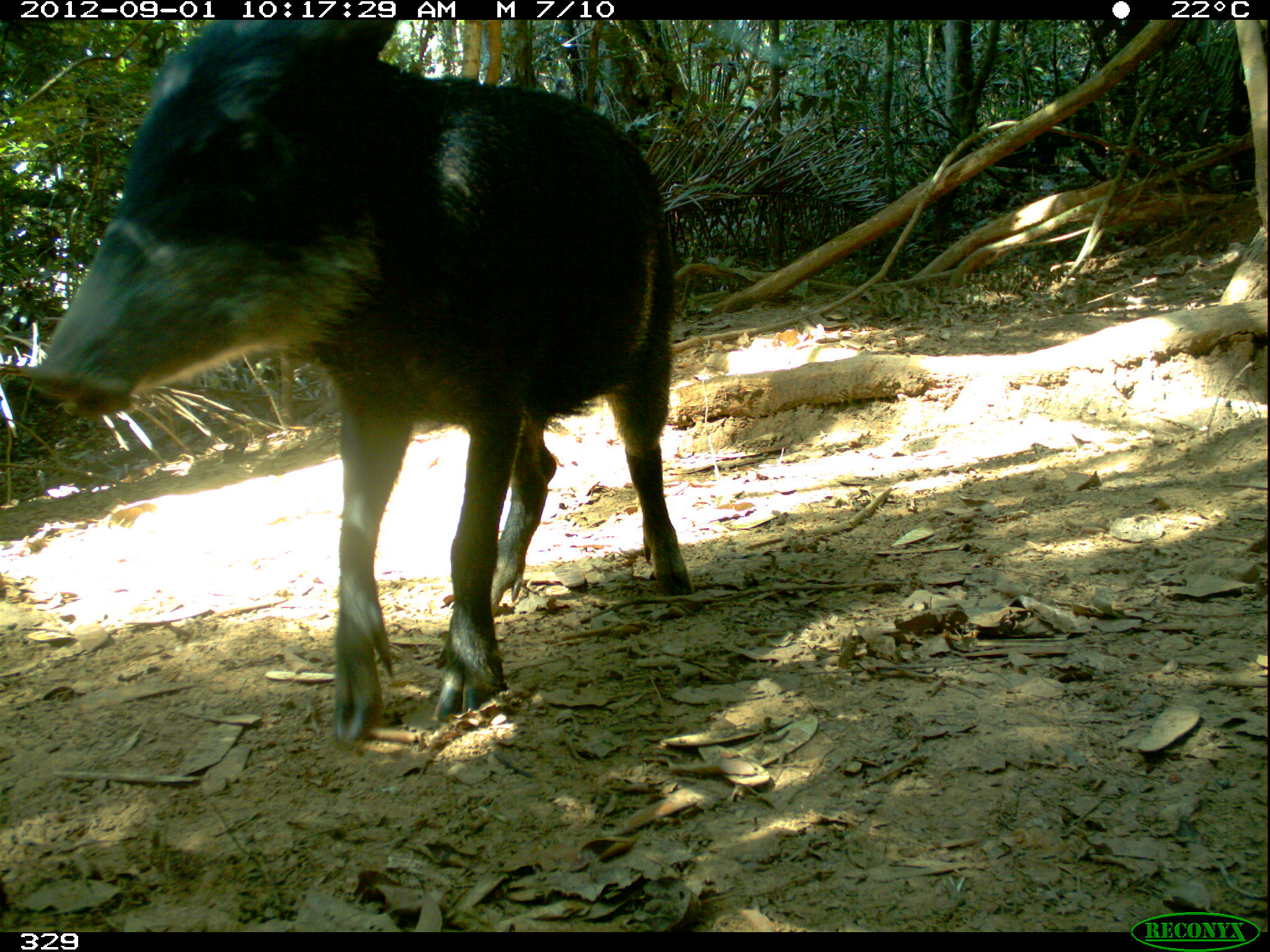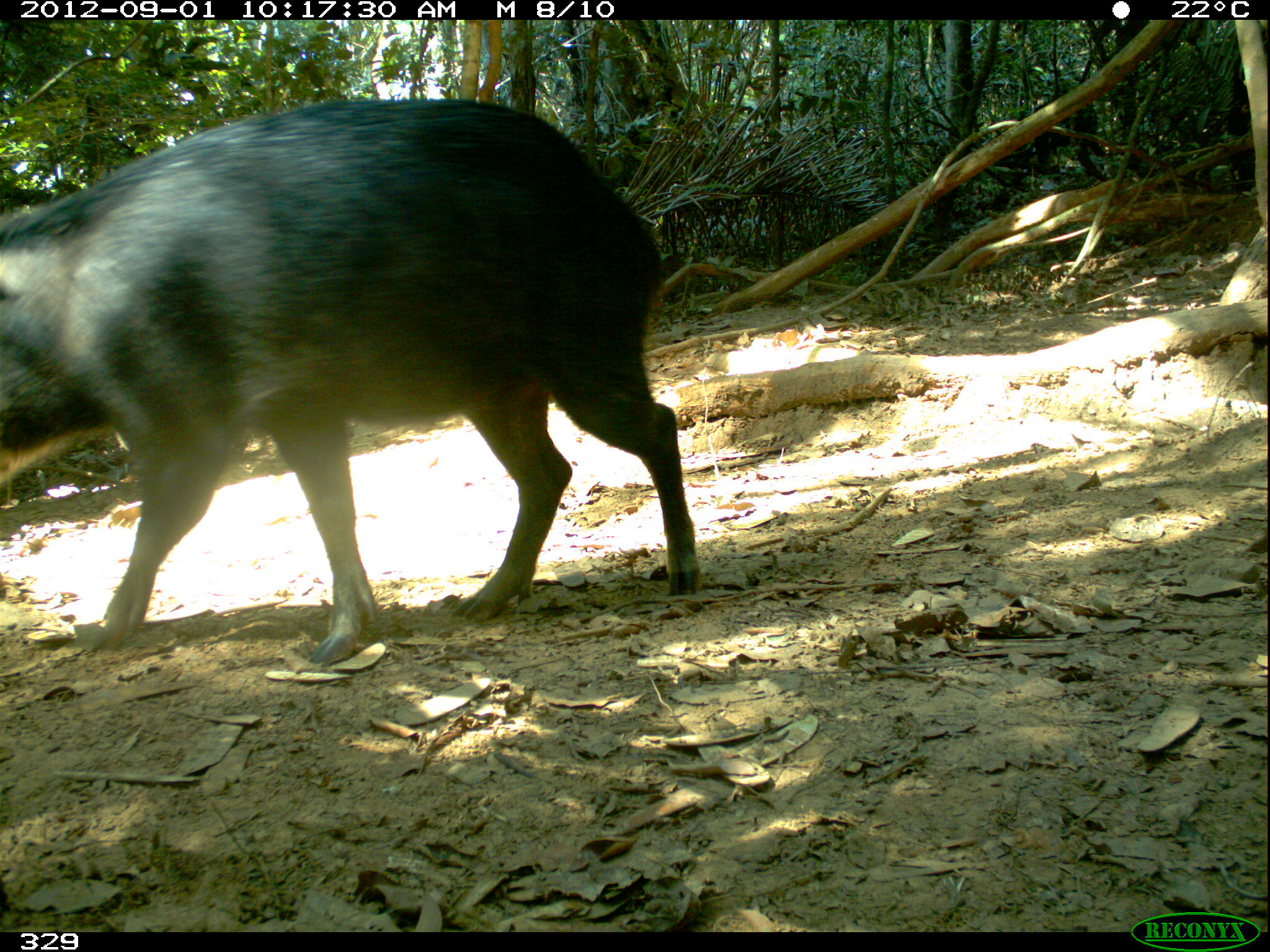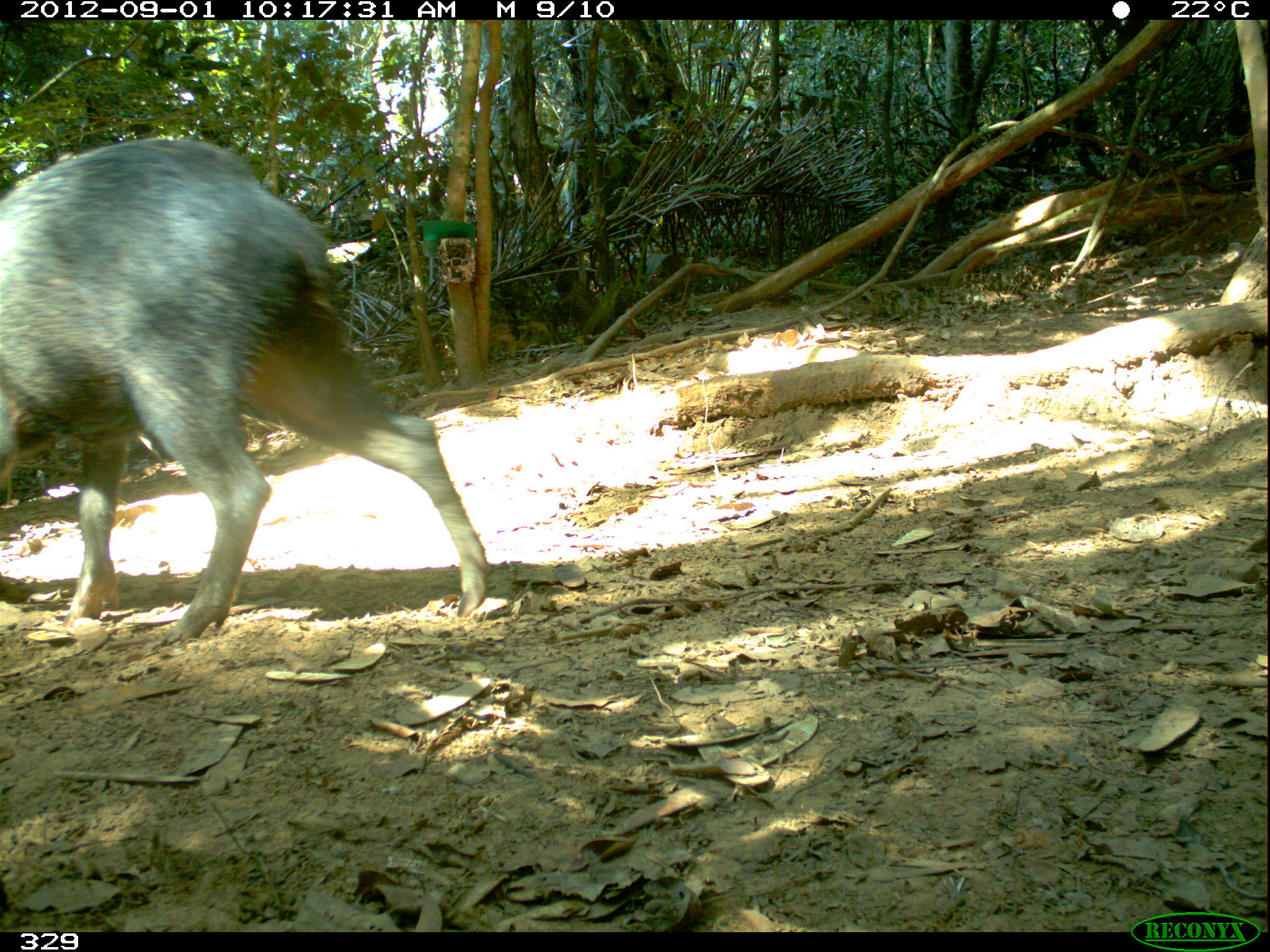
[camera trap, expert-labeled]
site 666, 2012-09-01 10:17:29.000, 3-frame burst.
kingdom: Animalia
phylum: Chordata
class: Mammalia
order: Artiodactyla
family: Tayassuidae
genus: Tayassu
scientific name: Tayassu pecari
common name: white-lipped peccary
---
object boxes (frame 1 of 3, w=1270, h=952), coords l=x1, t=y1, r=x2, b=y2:
tayassu pecari: l=15, t=16, r=698, b=749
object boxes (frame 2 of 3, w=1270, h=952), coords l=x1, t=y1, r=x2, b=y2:
tayassu pecari: l=0, t=91, r=700, b=665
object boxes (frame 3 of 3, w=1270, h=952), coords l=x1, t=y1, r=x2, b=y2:
tayassu pecari: l=0, t=134, r=488, b=649